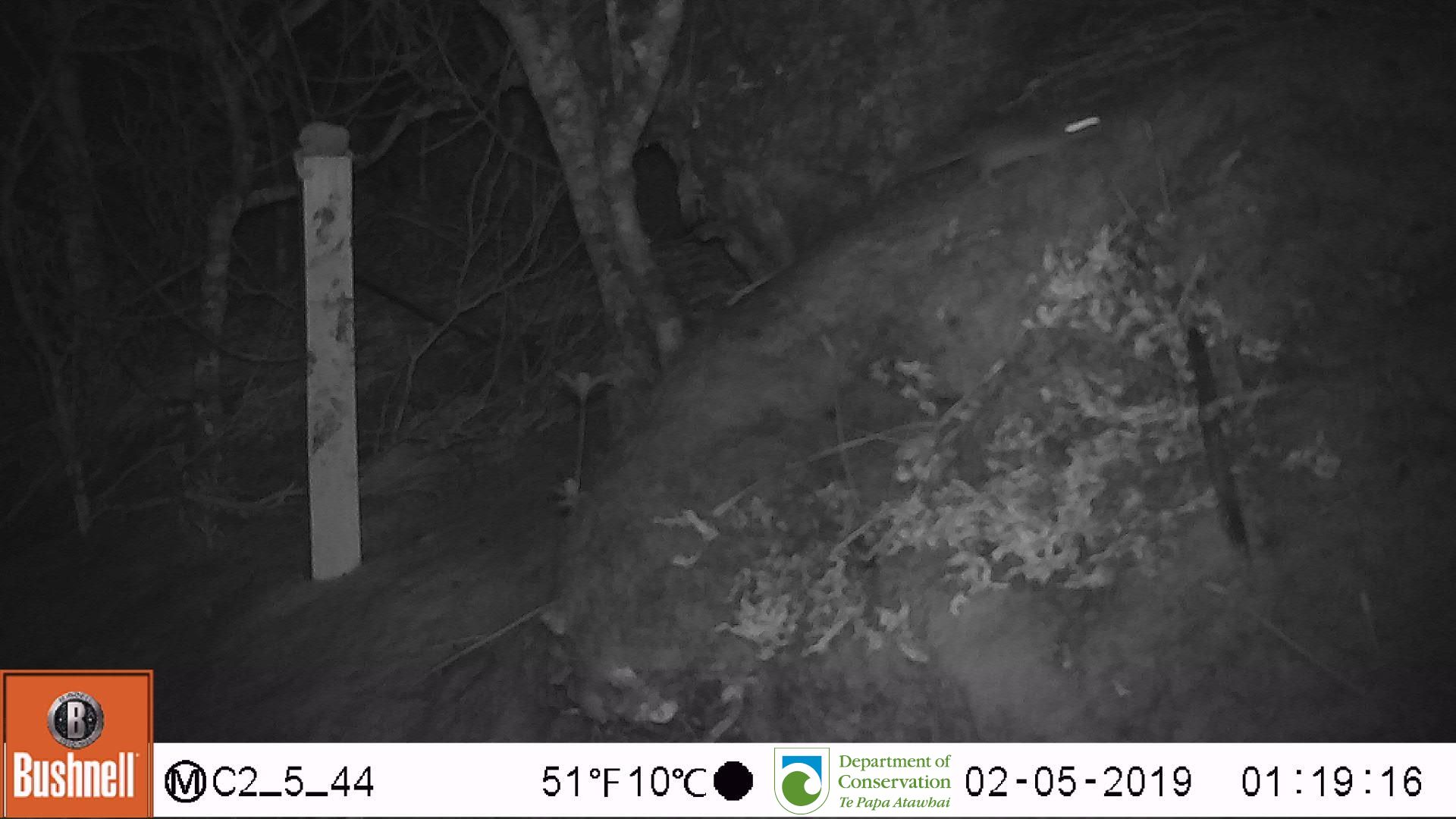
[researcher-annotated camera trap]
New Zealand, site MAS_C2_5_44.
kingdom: Animalia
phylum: Chordata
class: Mammalia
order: Rodentia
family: Muridae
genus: Mus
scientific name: Mus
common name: mouse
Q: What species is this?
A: Mouse (Mus).